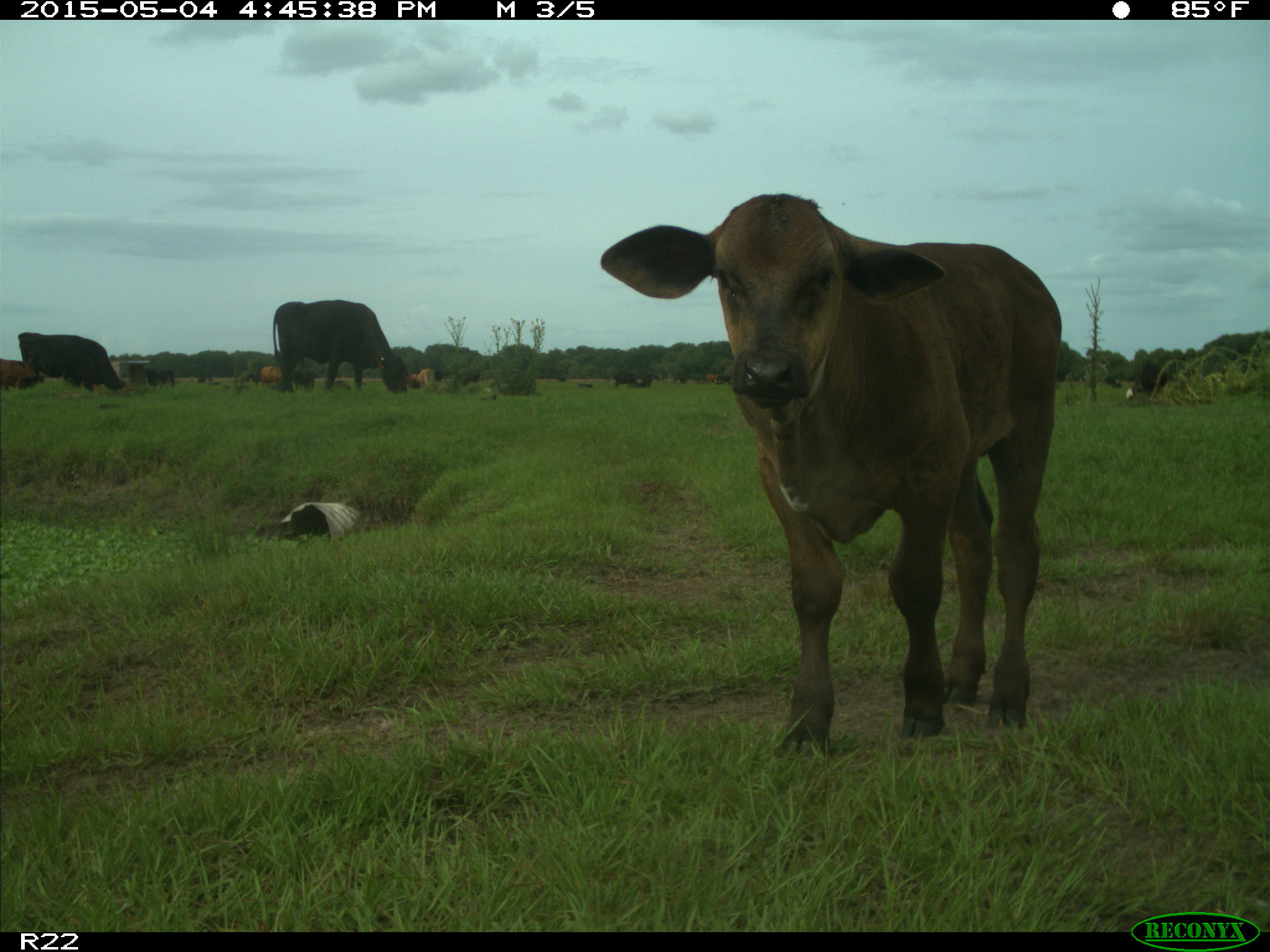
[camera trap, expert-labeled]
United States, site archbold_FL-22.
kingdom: Animalia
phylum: Chordata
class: Mammalia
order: Artiodactyla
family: Bovidae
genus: Bos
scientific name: Bos taurus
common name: domestic cow